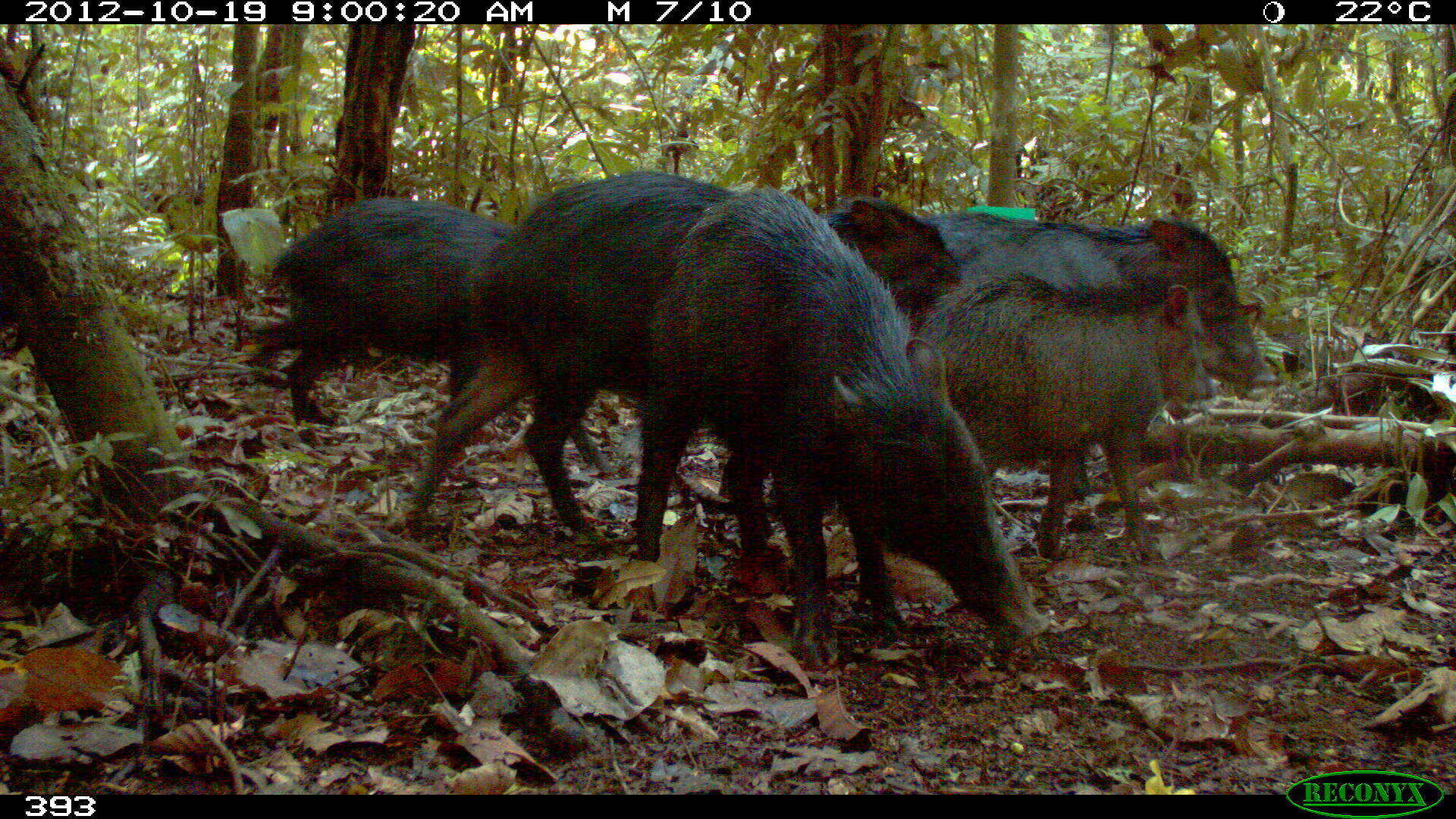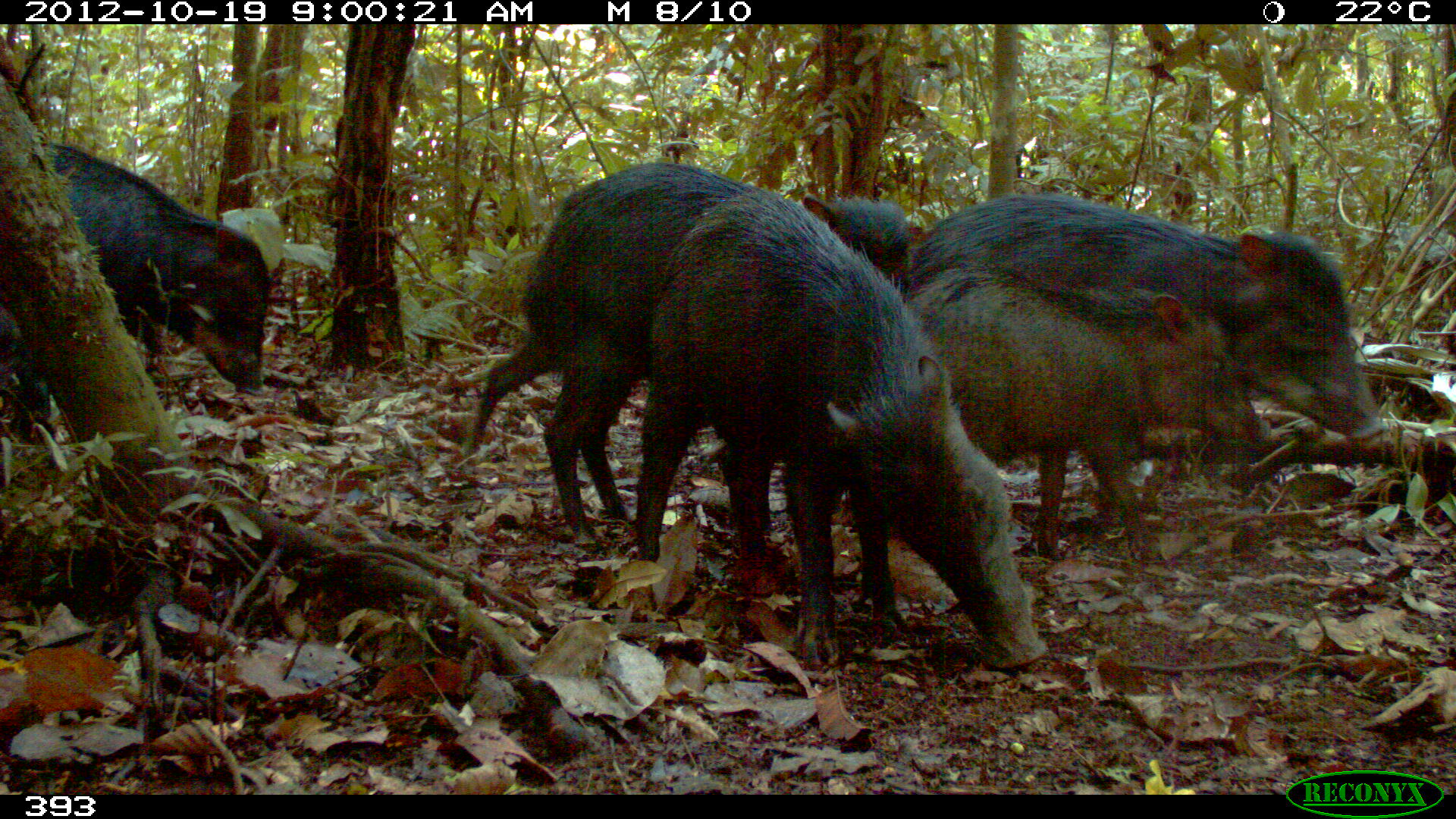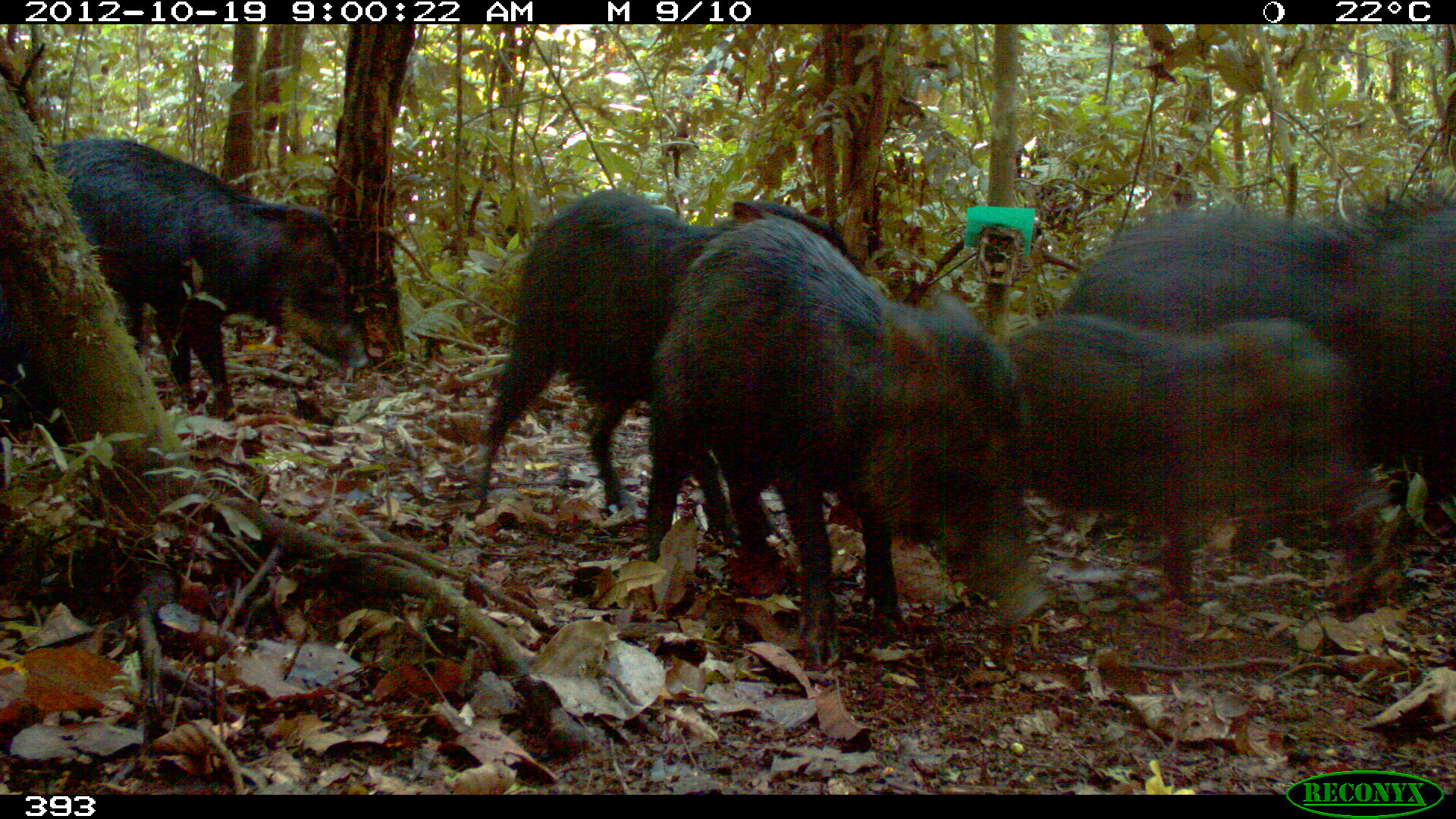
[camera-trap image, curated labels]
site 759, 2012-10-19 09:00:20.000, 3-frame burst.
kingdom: Animalia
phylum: Chordata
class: Mammalia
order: Artiodactyla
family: Tayassuidae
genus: Tayassu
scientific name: Tayassu pecari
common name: white-lipped peccary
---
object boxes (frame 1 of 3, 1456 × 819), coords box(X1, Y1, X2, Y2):
tayassu pecari: box(405, 168, 961, 535); box(634, 185, 1052, 671); box(917, 211, 1277, 500); box(247, 196, 616, 473); box(911, 271, 1221, 563)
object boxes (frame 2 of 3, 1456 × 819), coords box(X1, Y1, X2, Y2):
tayassu pecari: box(632, 183, 1050, 671); box(458, 158, 961, 541); box(909, 191, 1388, 444); box(898, 261, 1271, 565); box(0, 141, 272, 446)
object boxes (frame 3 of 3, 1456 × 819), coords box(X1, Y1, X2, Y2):
tayassu pecari: box(641, 211, 1056, 668); box(472, 187, 859, 551); box(1056, 181, 1456, 505); box(999, 312, 1393, 599); box(44, 133, 368, 419)